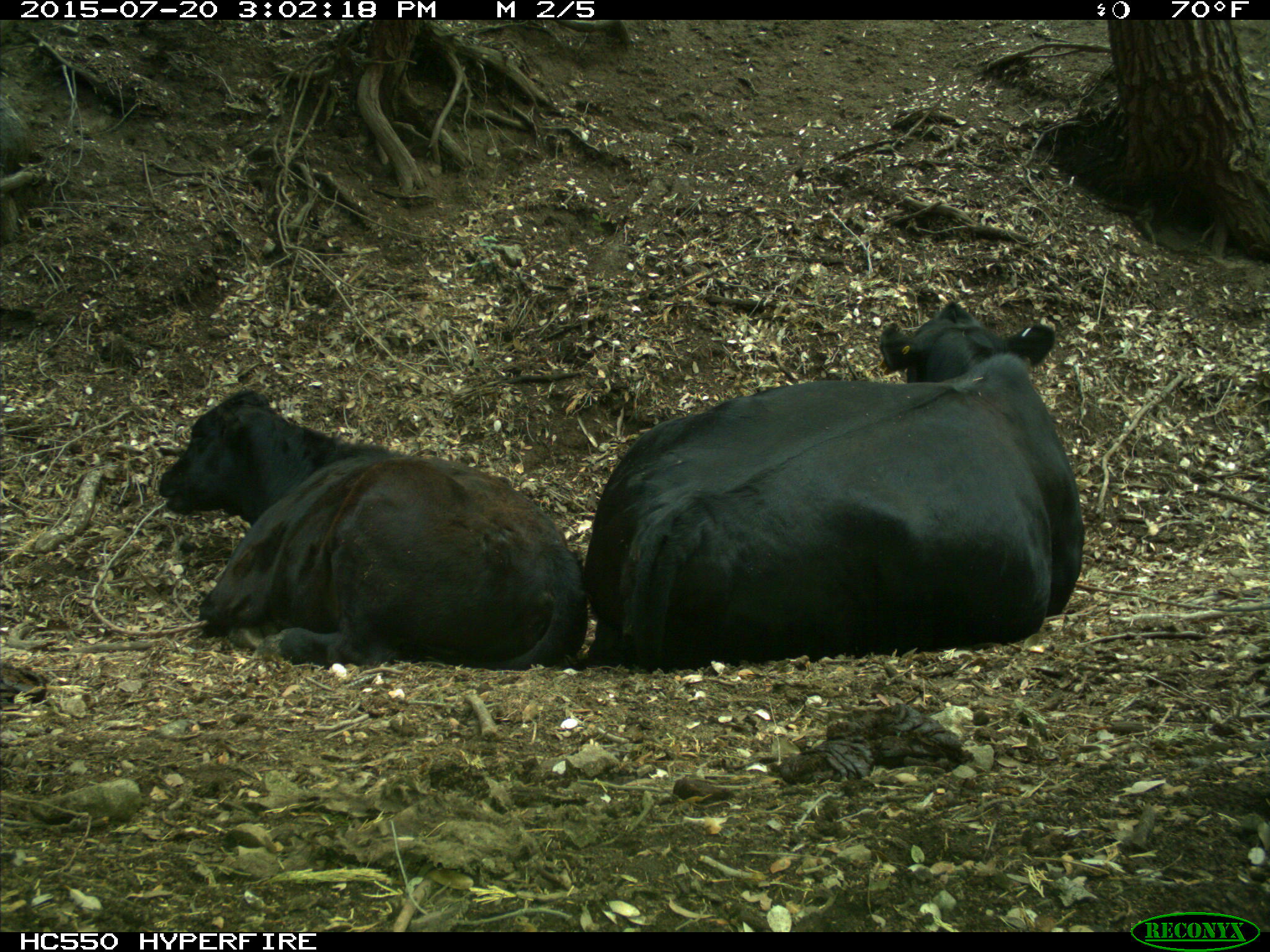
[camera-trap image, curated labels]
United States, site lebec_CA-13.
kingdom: Animalia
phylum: Chordata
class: Mammalia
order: Artiodactyla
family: Bovidae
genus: Bos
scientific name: Bos taurus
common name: domestic cow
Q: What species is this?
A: Bos taurus (domestic cow).